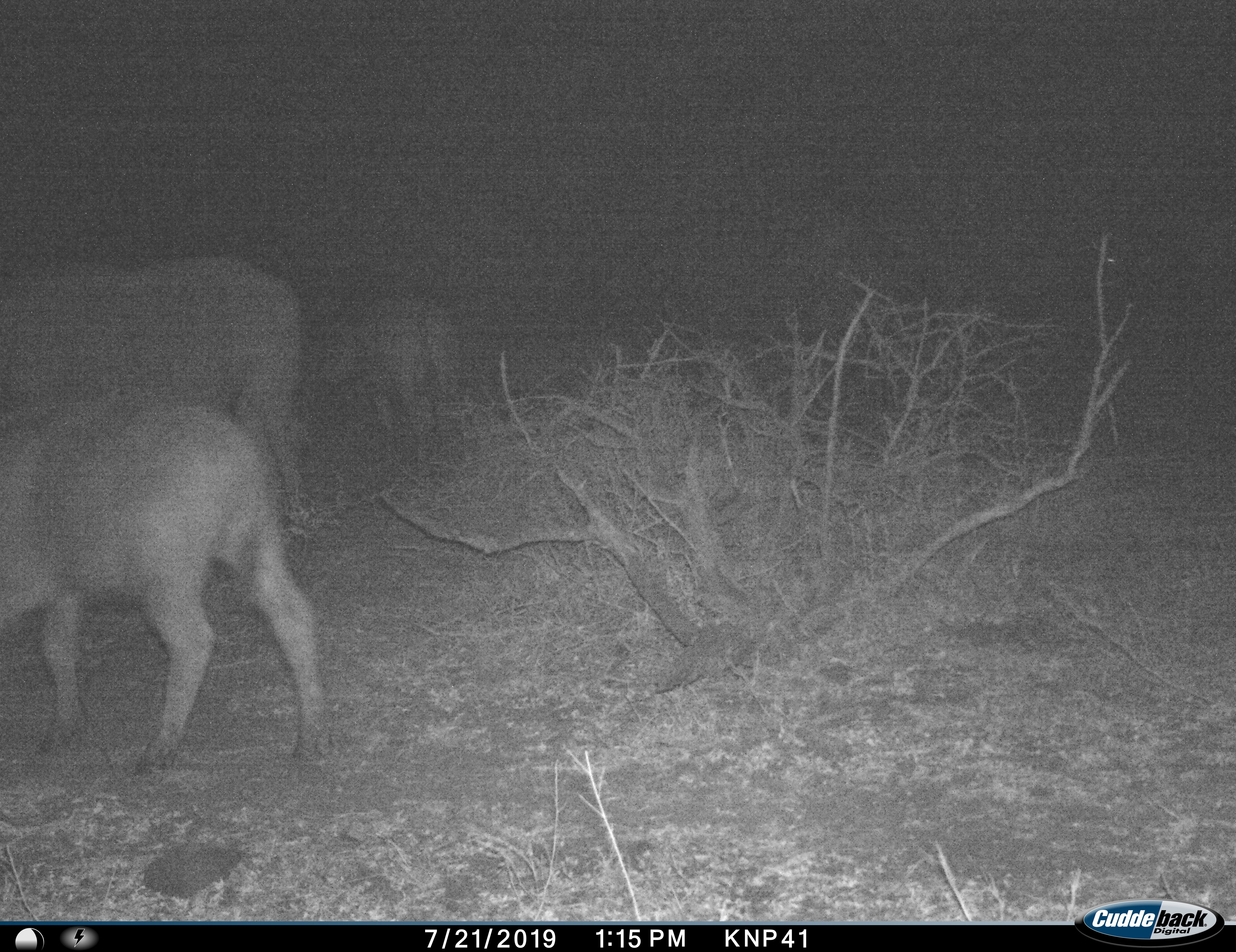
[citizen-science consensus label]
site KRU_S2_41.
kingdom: Animalia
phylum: Chordata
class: Mammalia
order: Artiodactyla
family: Bovidae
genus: Syncerus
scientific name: Syncerus caffer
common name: african buffalo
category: buffalo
Buffalo (african buffalo) (Syncerus caffer), count 3. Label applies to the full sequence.